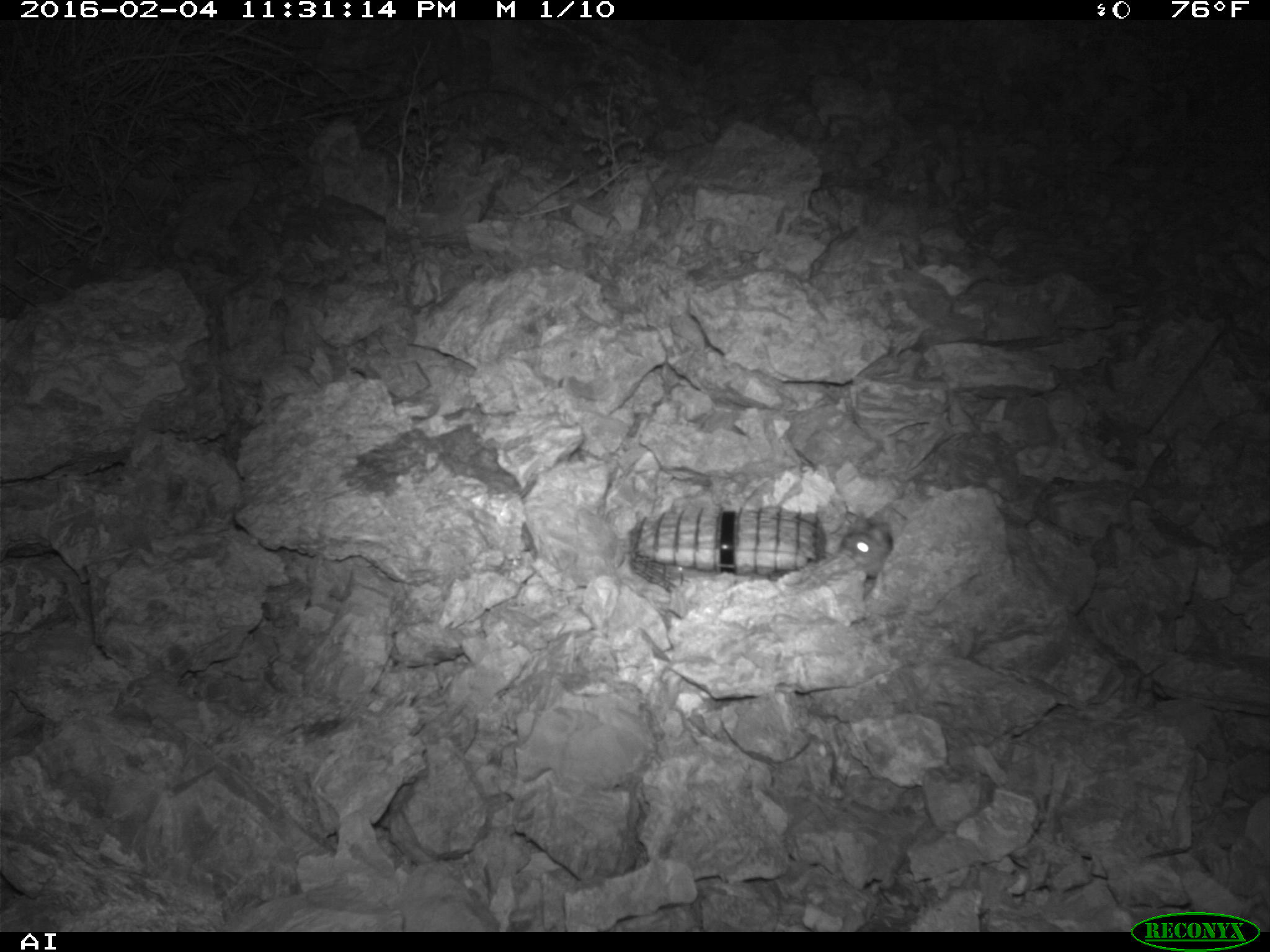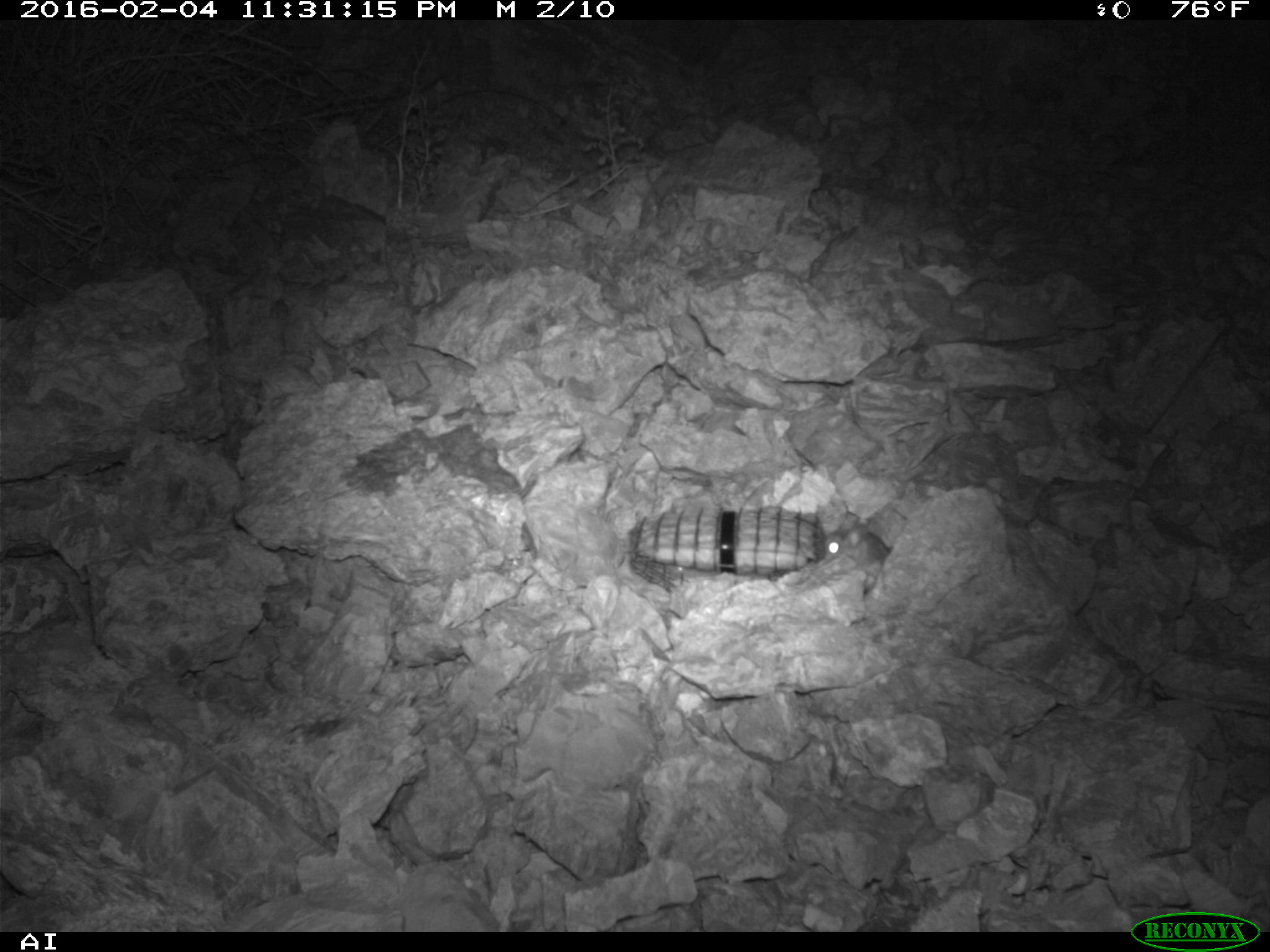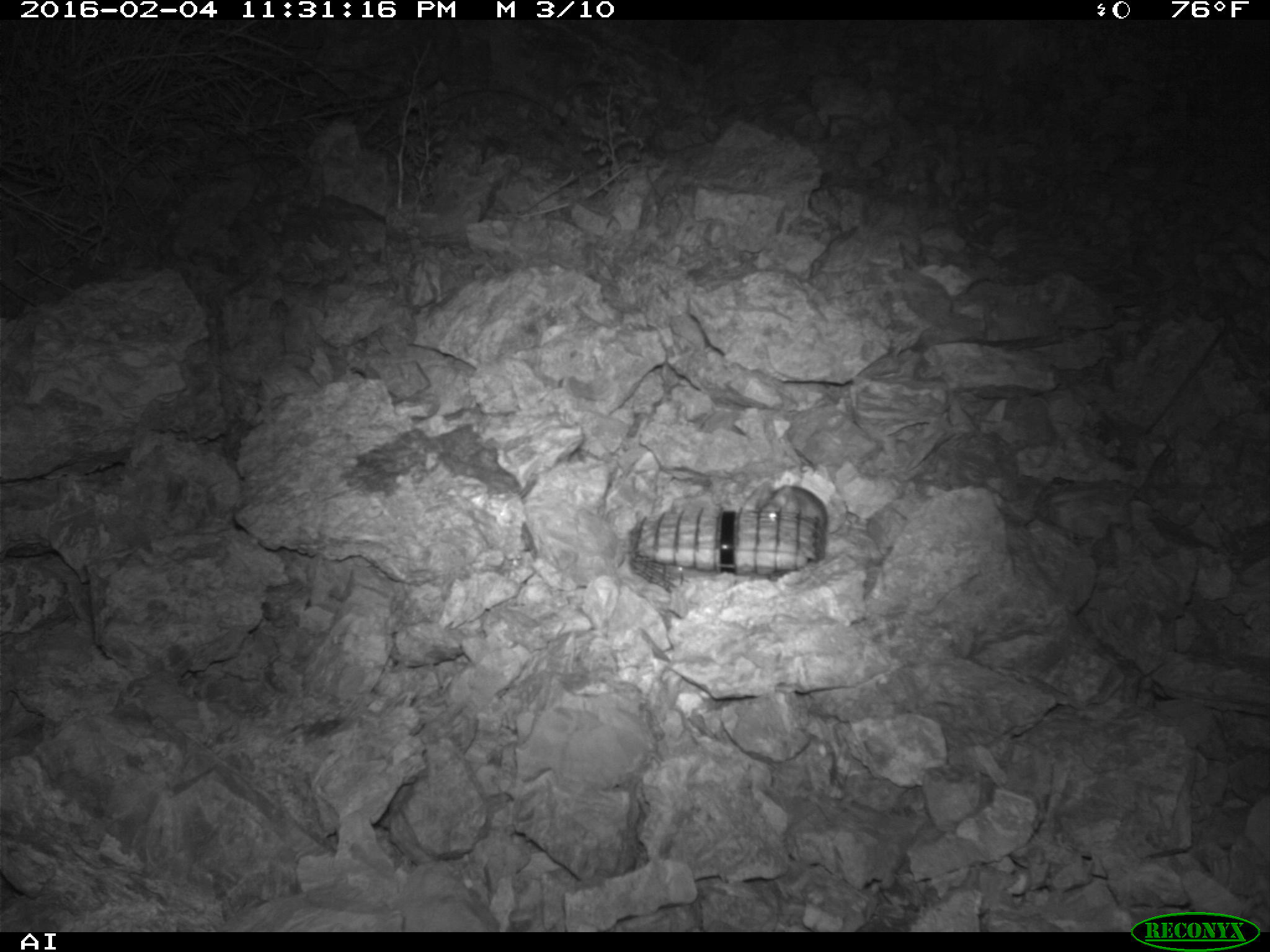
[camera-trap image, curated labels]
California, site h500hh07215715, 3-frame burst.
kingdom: Animalia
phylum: Chordata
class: Mammalia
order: Rodentia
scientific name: Rodentia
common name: rodent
Rodent (Rodentia).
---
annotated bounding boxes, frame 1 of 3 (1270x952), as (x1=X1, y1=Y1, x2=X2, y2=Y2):
rodent: (x1=837, y1=509, x2=894, y2=579)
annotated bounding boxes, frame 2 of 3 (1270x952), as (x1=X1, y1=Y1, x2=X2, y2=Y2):
rodent: (x1=821, y1=512, x2=892, y2=570)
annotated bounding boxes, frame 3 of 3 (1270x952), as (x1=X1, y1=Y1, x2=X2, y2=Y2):
rodent: (x1=757, y1=481, x2=827, y2=527)